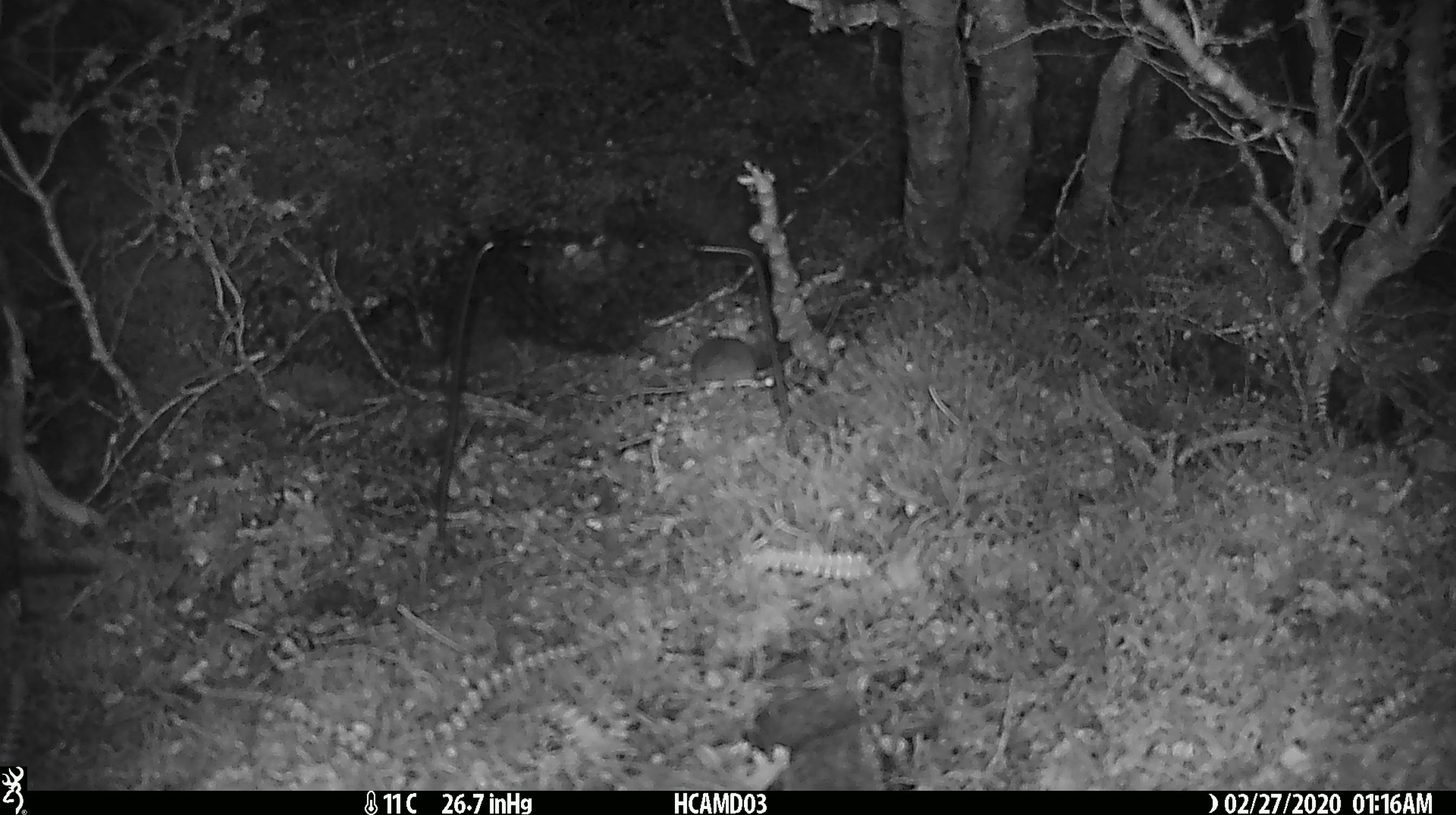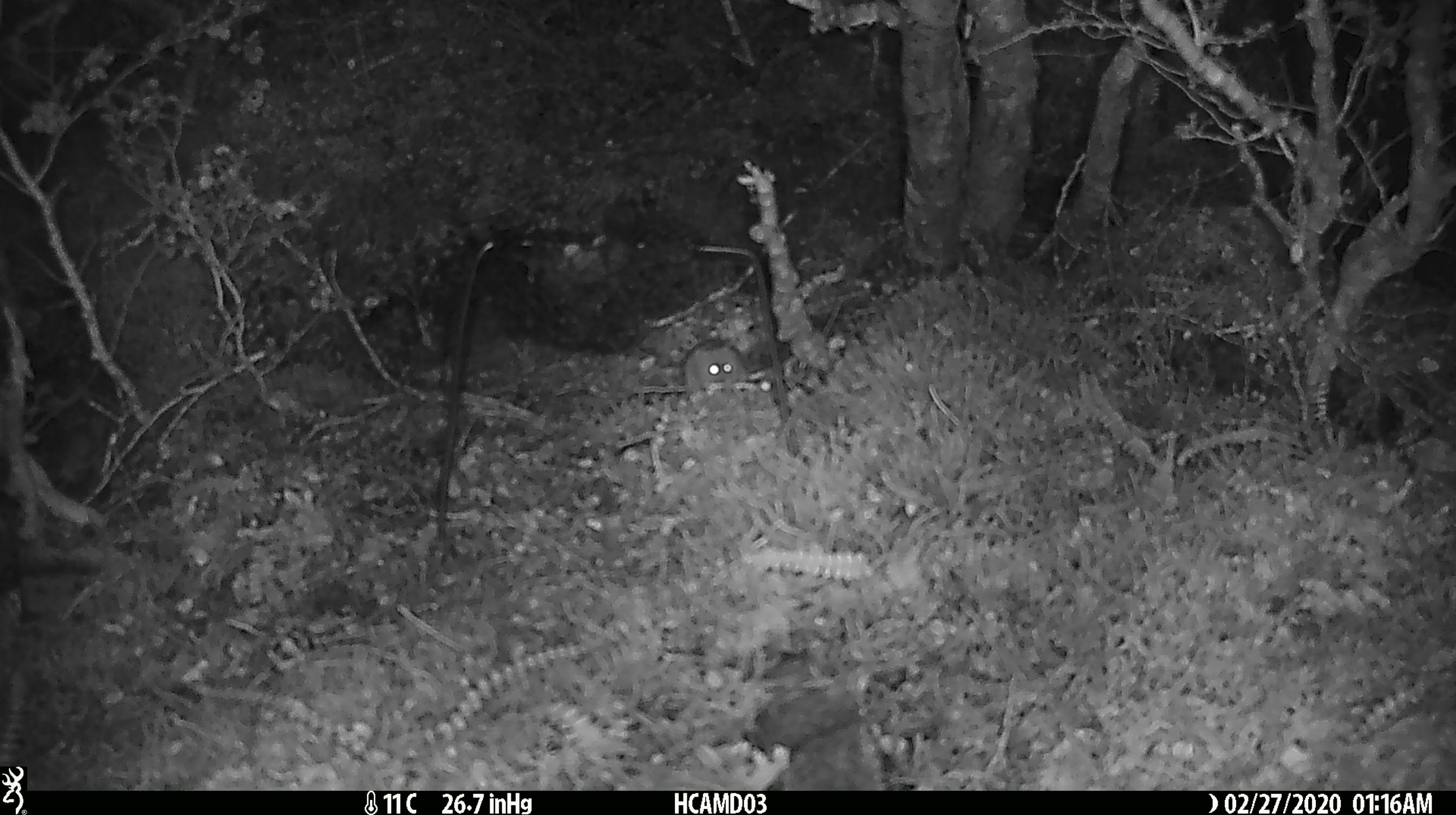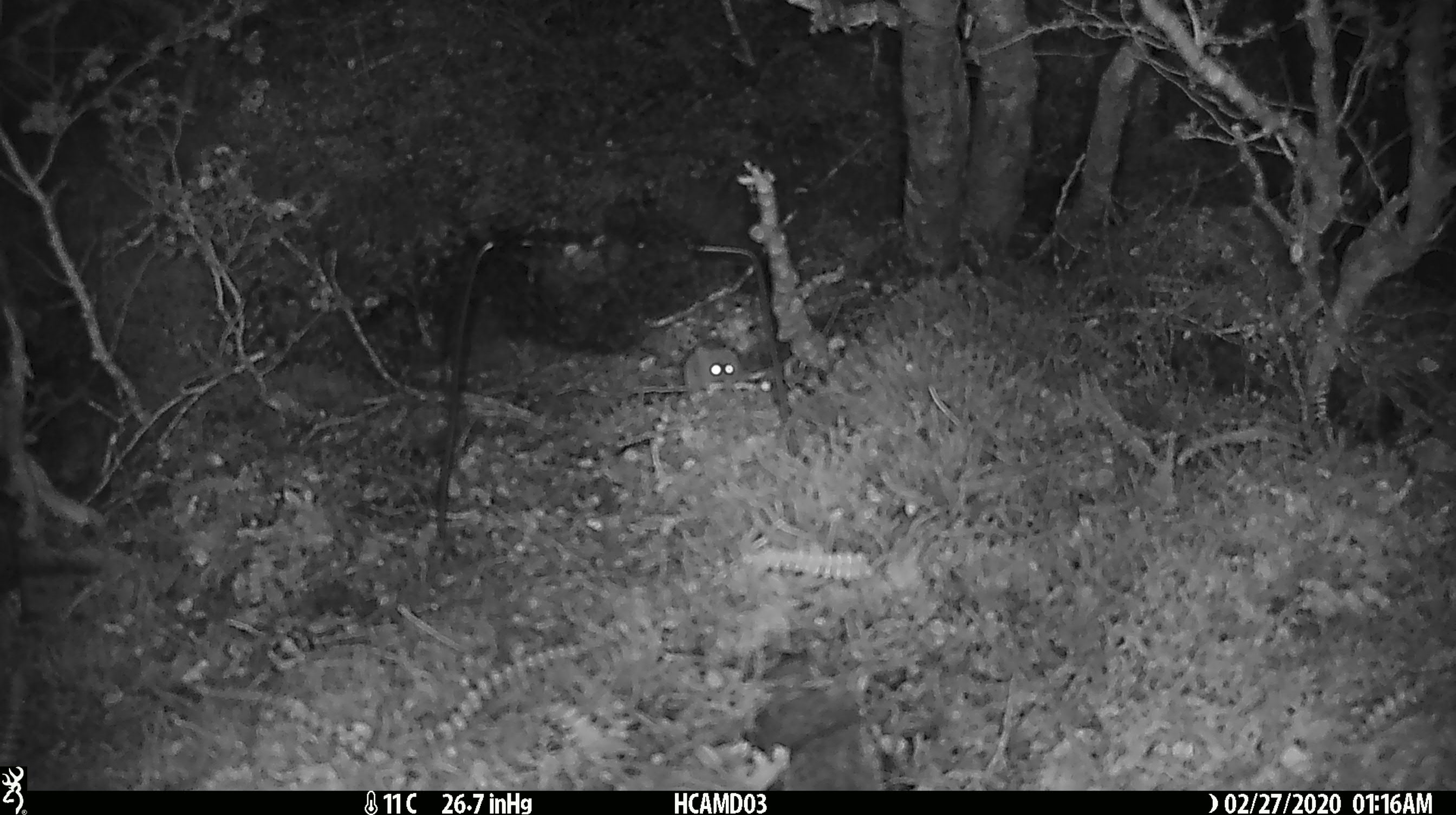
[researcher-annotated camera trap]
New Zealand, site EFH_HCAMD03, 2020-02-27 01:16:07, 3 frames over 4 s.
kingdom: Animalia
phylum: Chordata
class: Mammalia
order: Rodentia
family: Muridae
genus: Mus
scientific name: Mus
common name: mouse